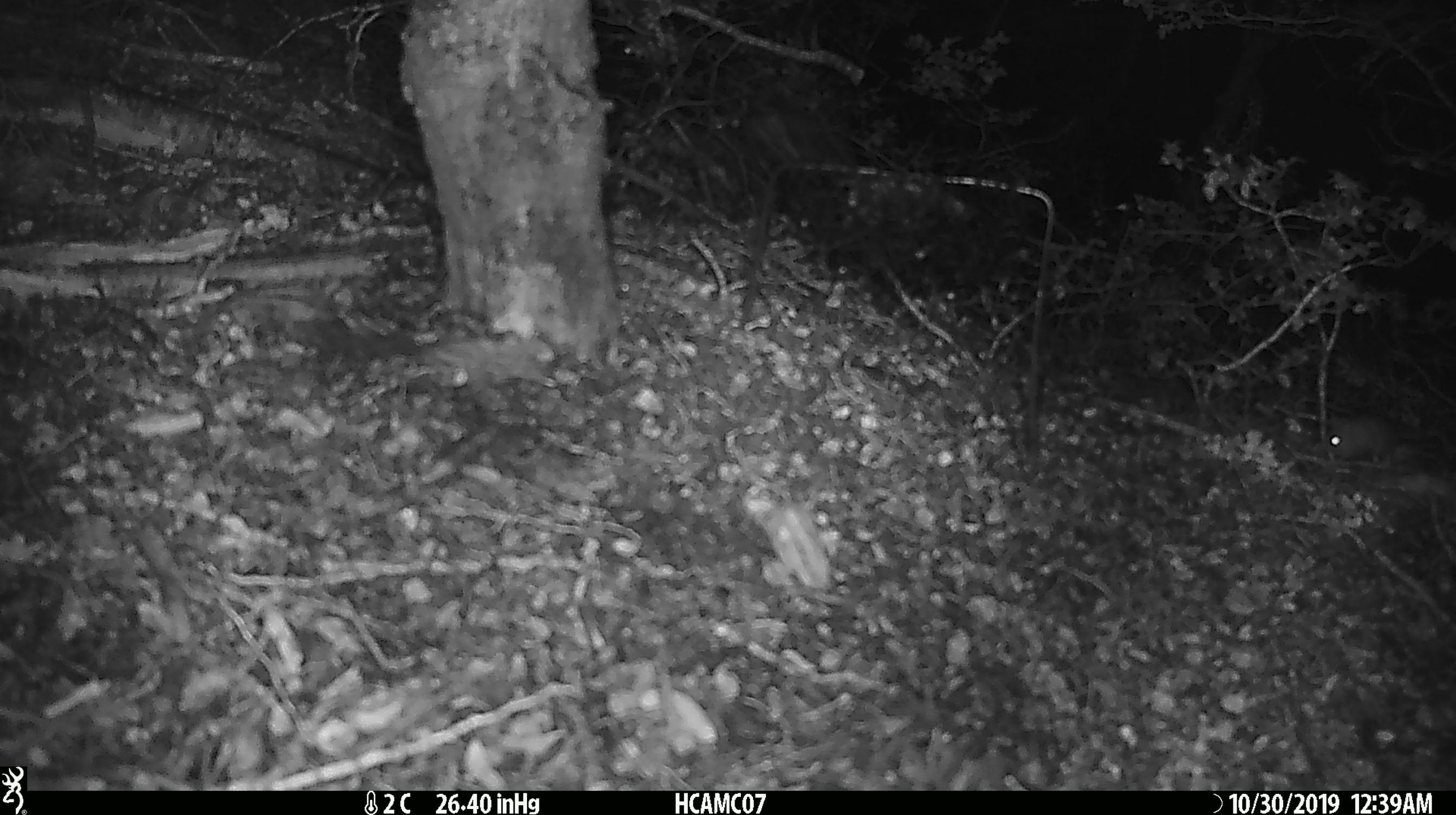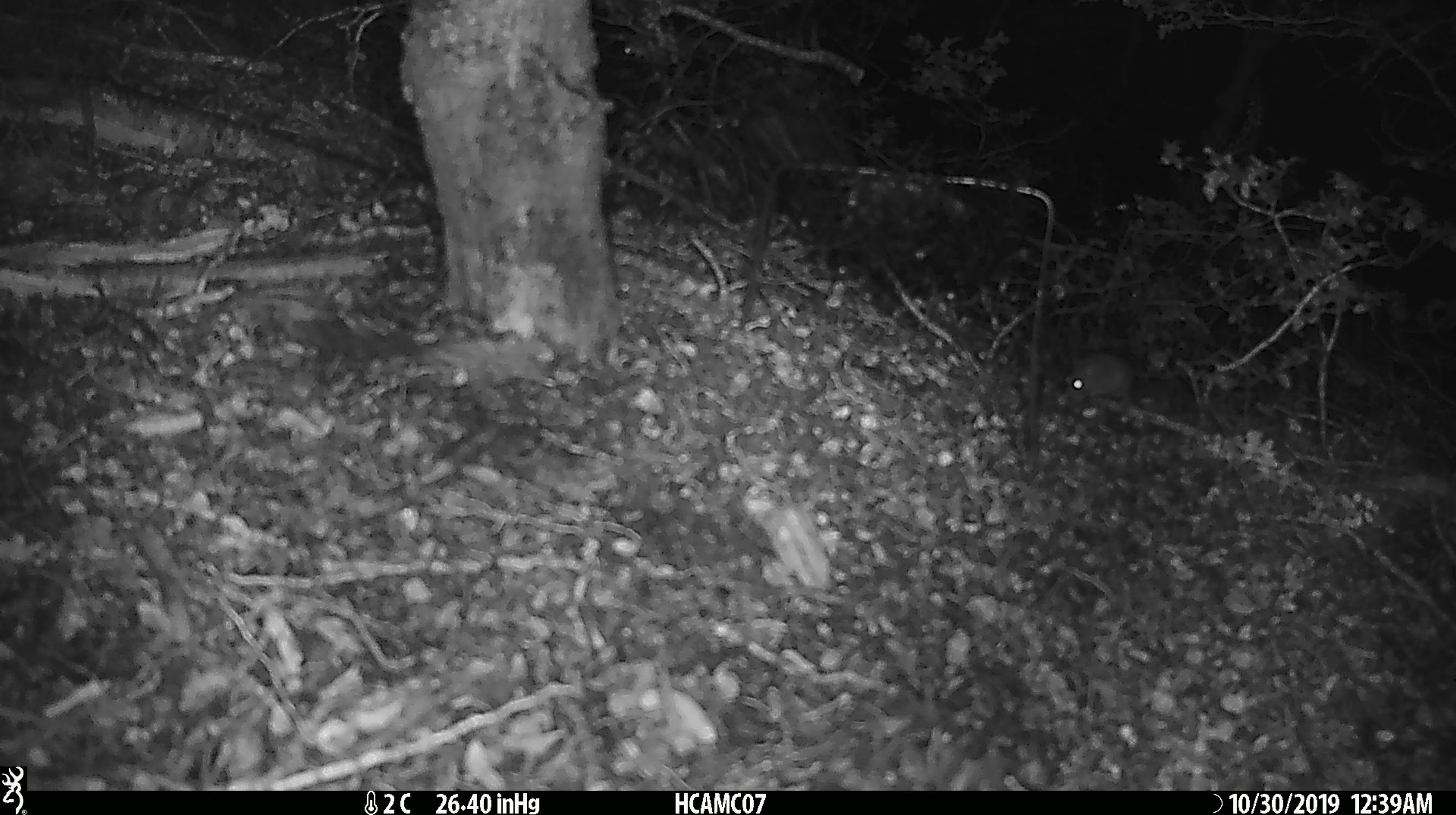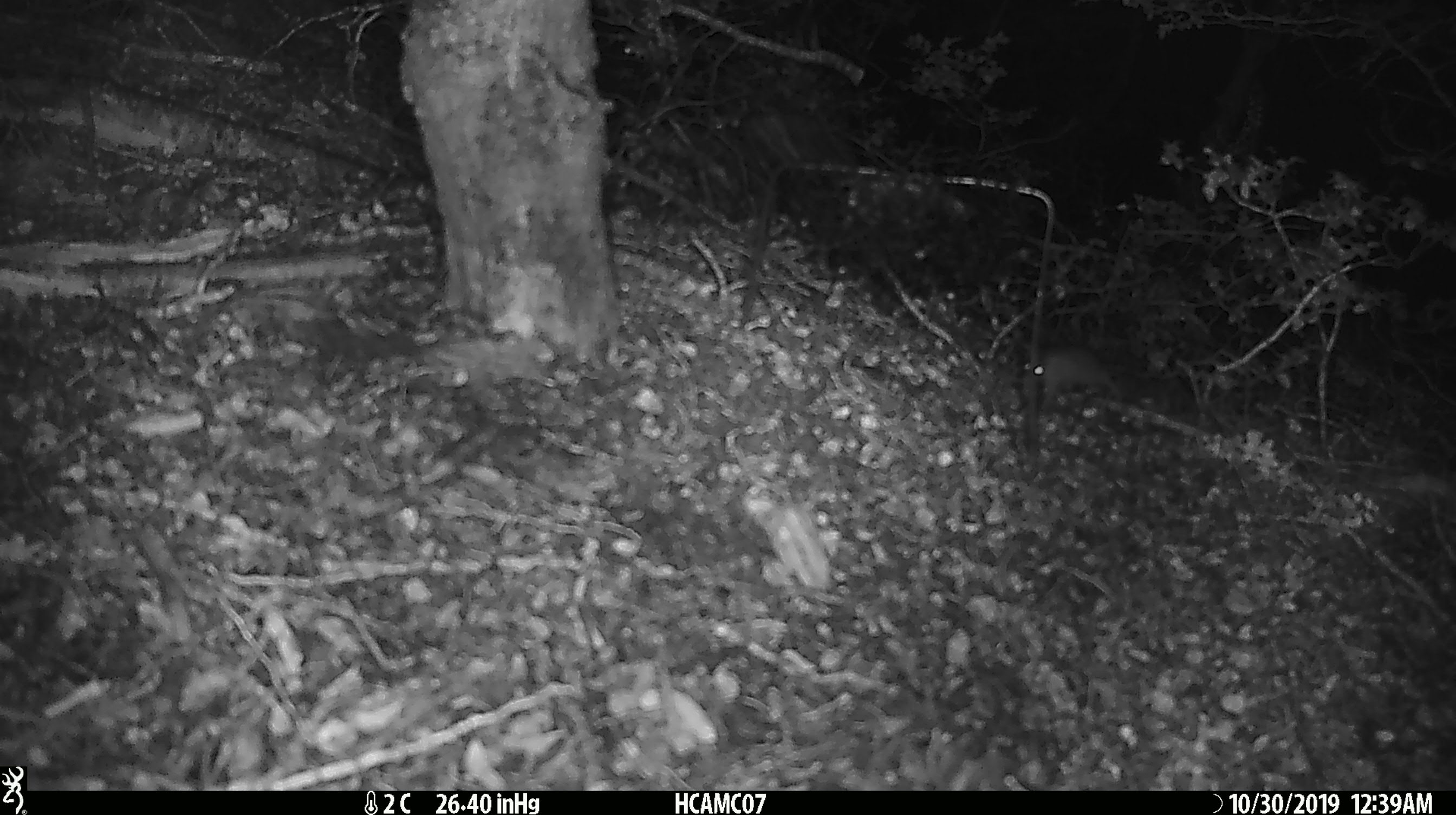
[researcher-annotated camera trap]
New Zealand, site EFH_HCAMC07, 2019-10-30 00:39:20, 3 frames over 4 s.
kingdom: Animalia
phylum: Chordata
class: Mammalia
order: Rodentia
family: Muridae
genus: Mus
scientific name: Mus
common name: mouse